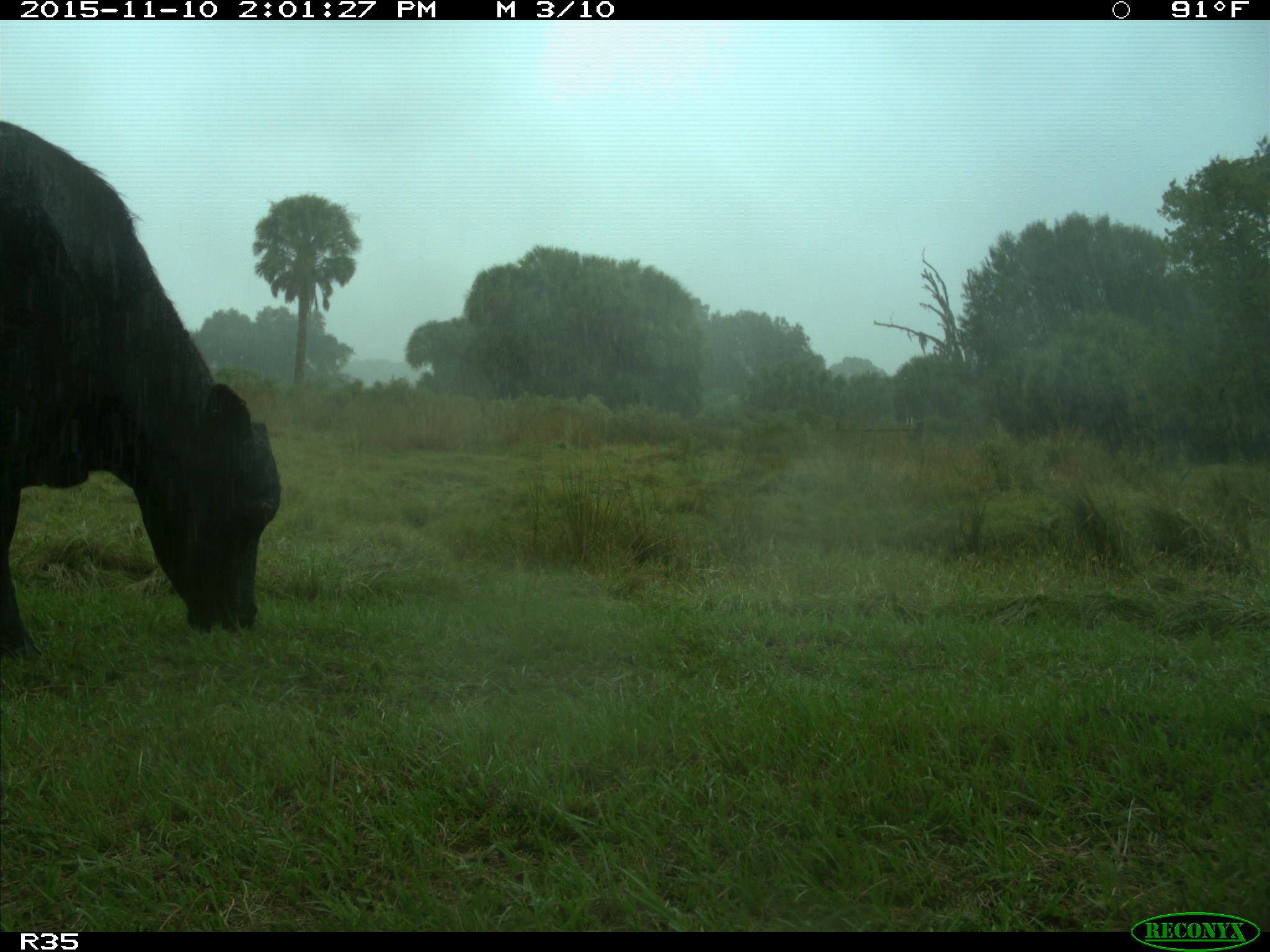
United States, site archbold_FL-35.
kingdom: Animalia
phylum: Chordata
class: Mammalia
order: Artiodactyla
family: Bovidae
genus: Bos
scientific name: Bos taurus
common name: domestic cow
Bos taurus (domestic cow).